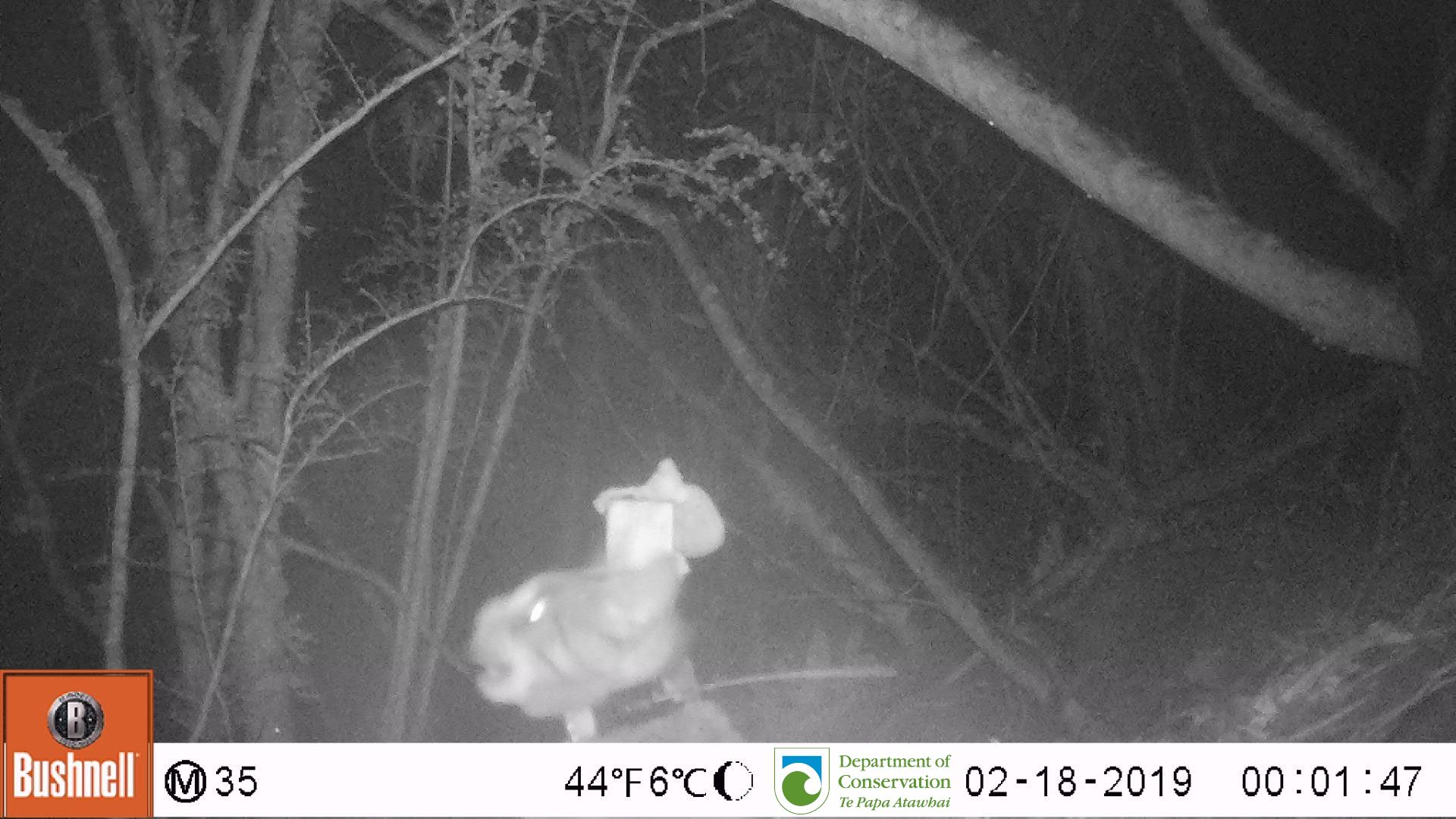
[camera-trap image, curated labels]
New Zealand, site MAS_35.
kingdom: Animalia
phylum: Chordata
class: Mammalia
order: Carnivora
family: Felidae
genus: Felis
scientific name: Felis catus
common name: domestic cat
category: cat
Cat (domestic cat) (Felis catus).